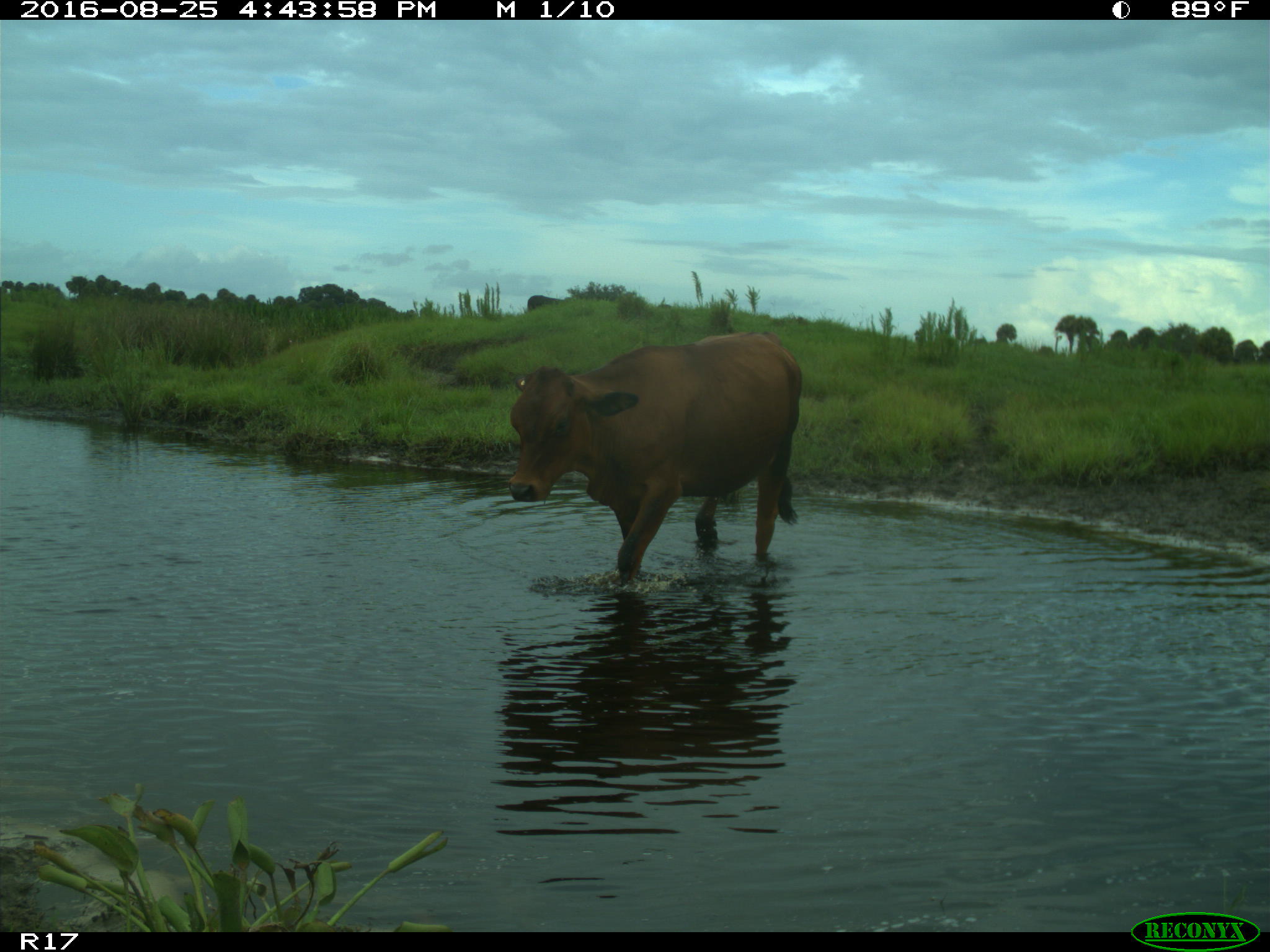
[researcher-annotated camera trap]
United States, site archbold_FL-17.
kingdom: Animalia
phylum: Chordata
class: Mammalia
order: Artiodactyla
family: Bovidae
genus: Bos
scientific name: Bos taurus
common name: domestic cow